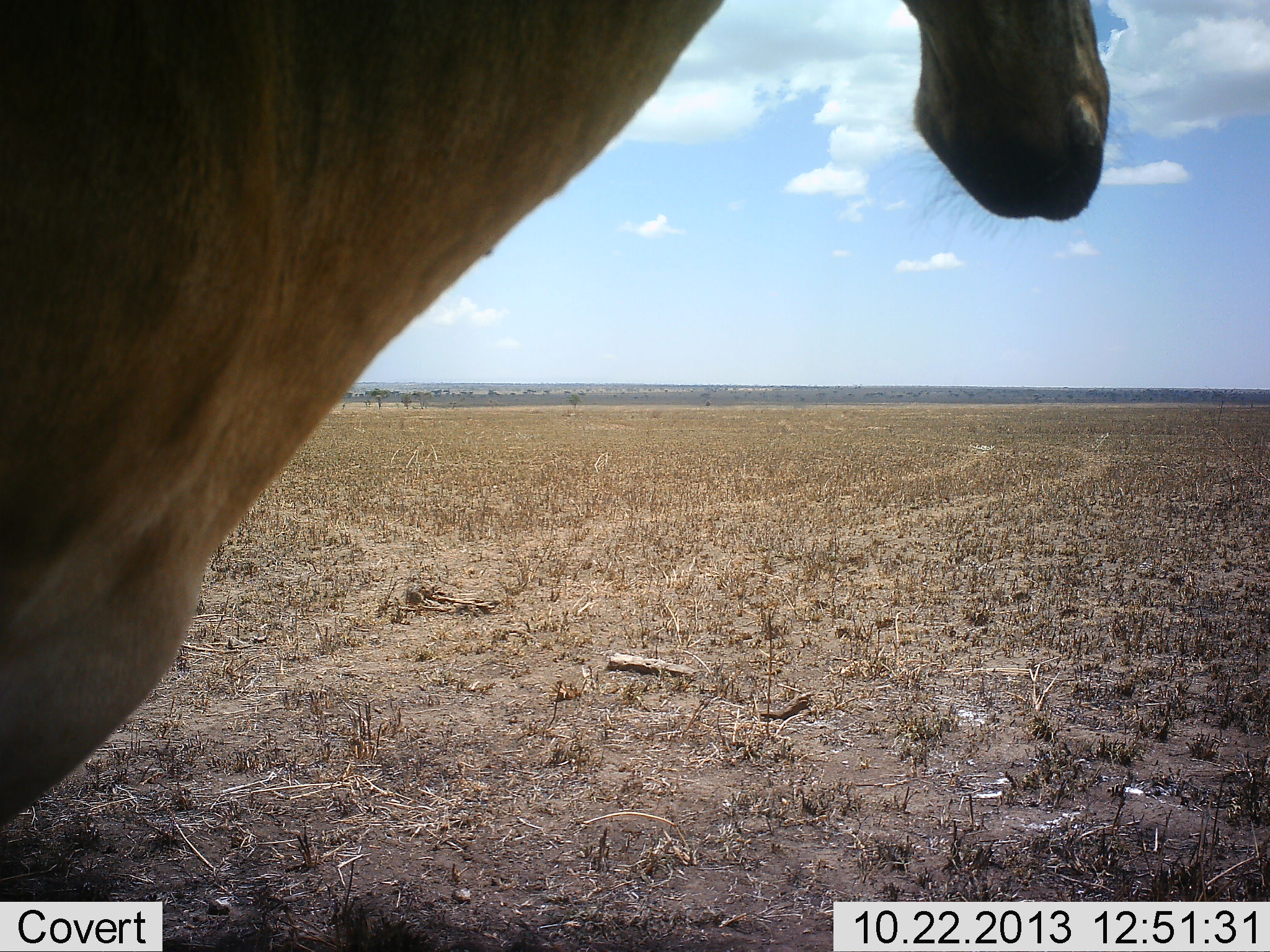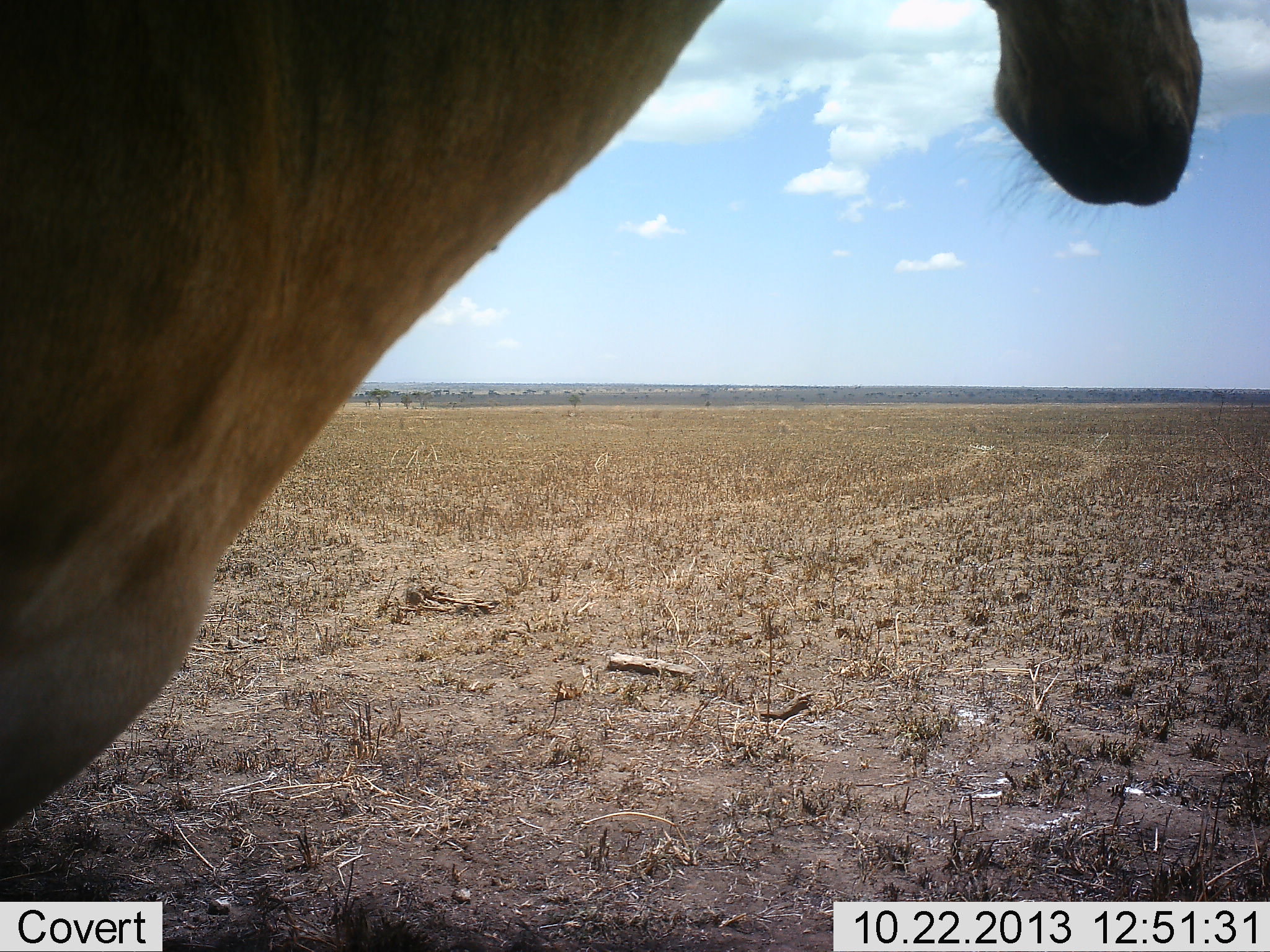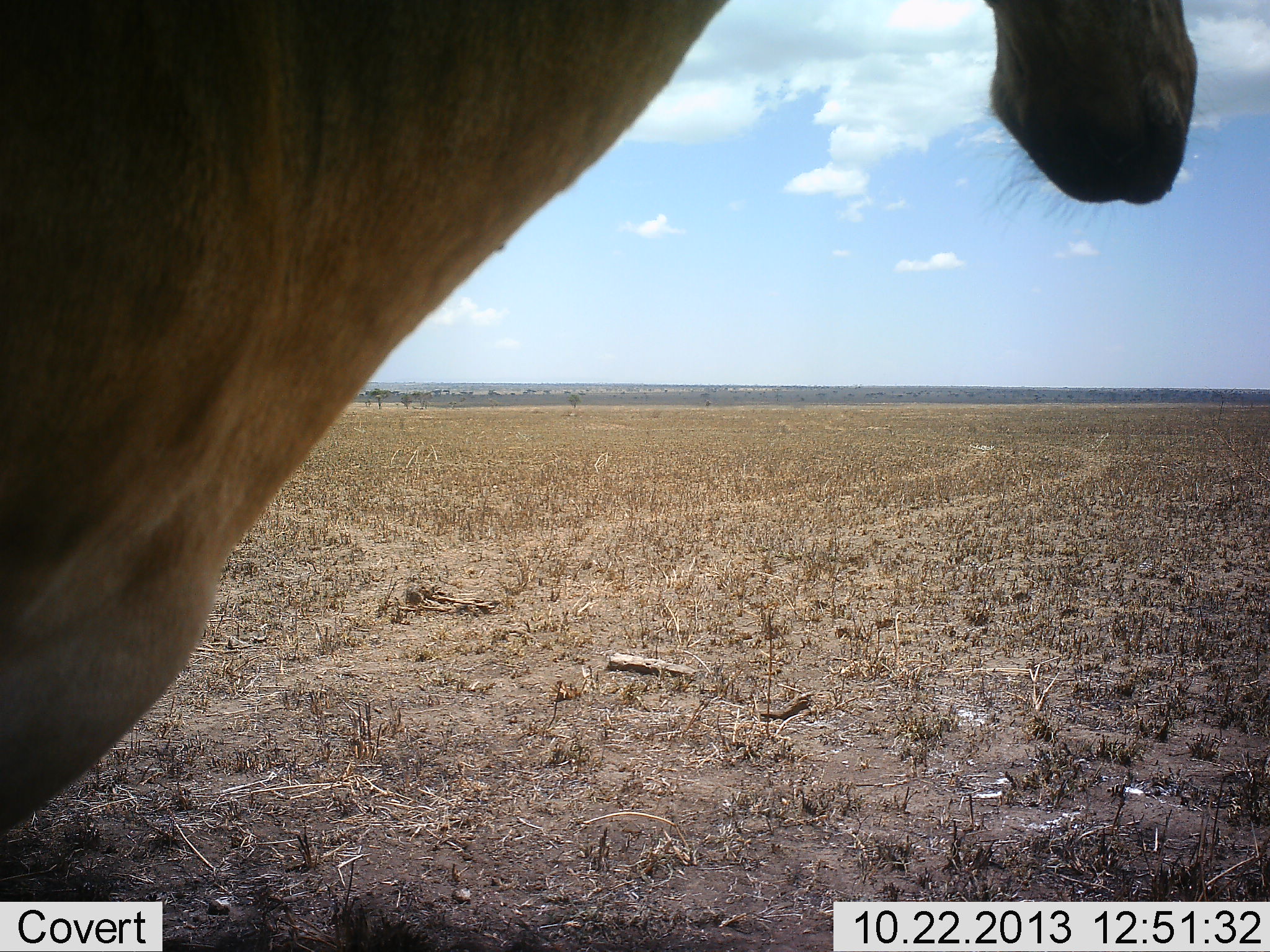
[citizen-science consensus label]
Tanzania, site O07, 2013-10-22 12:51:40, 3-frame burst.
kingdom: Animalia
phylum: Chordata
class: Mammalia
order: Artiodactyla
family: Bovidae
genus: Alcelaphus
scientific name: Alcelaphus buselaphus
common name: hartebeest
Hartebeest (Alcelaphus buselaphus), count 1. Behavior (volunteer vote fractions): standing 100%, resting 0%, moving 0%, interacting 0%. Young present (vote fraction): 0%. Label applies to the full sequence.